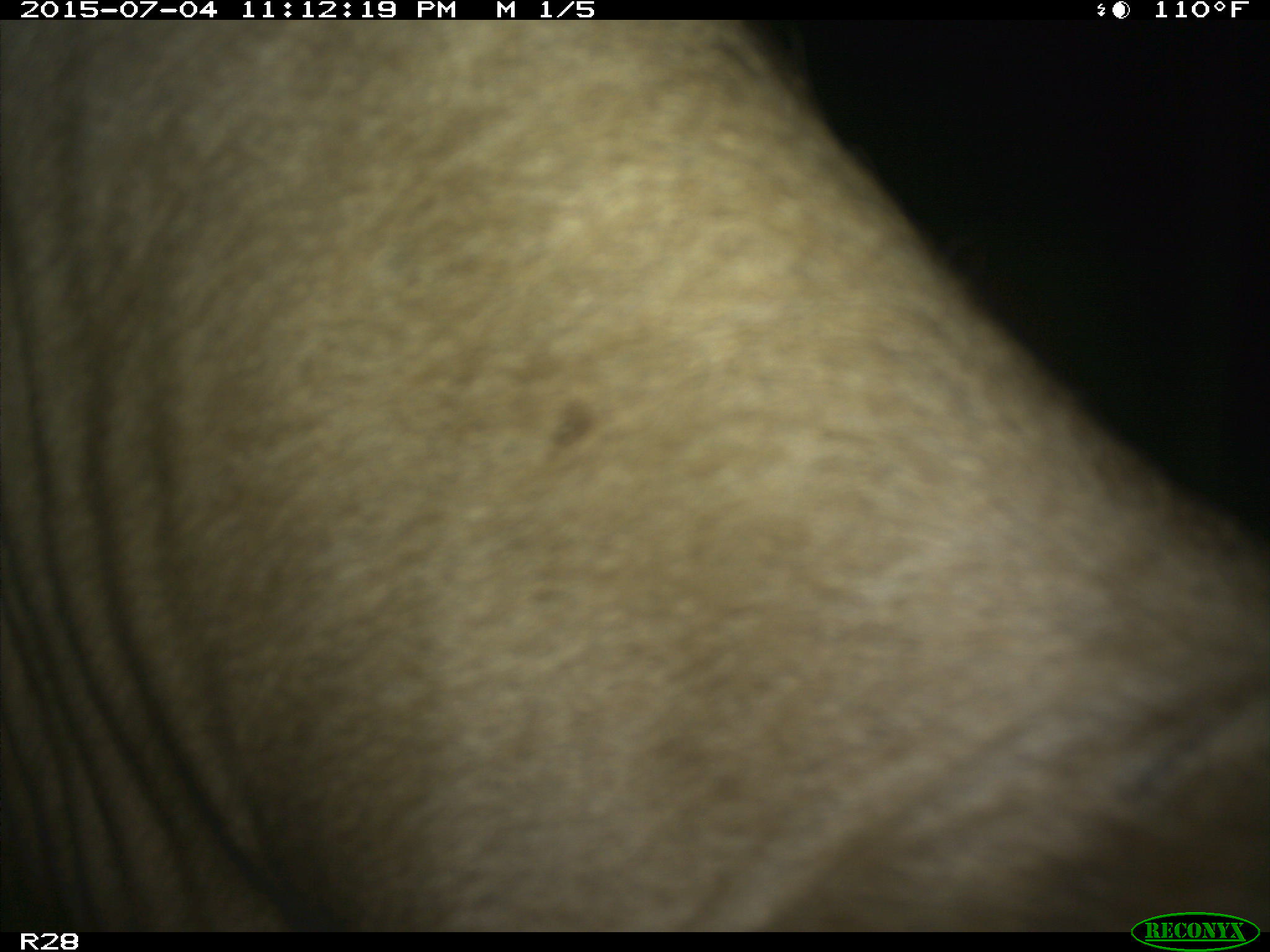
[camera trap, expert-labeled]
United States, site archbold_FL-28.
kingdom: Animalia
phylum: Chordata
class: Mammalia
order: Artiodactyla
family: Bovidae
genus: Bos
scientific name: Bos taurus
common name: domestic cow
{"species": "Bos taurus (domestic cow)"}